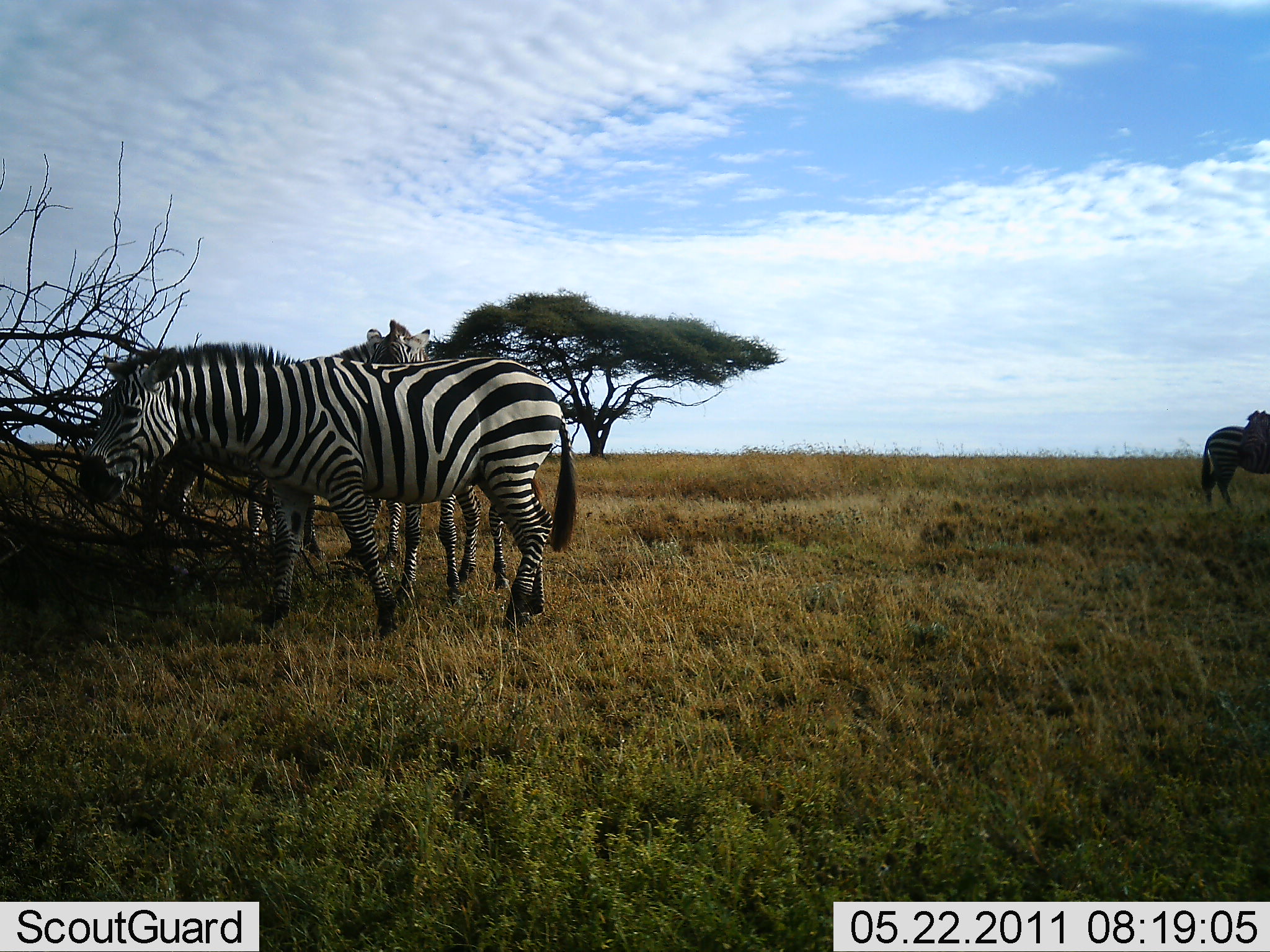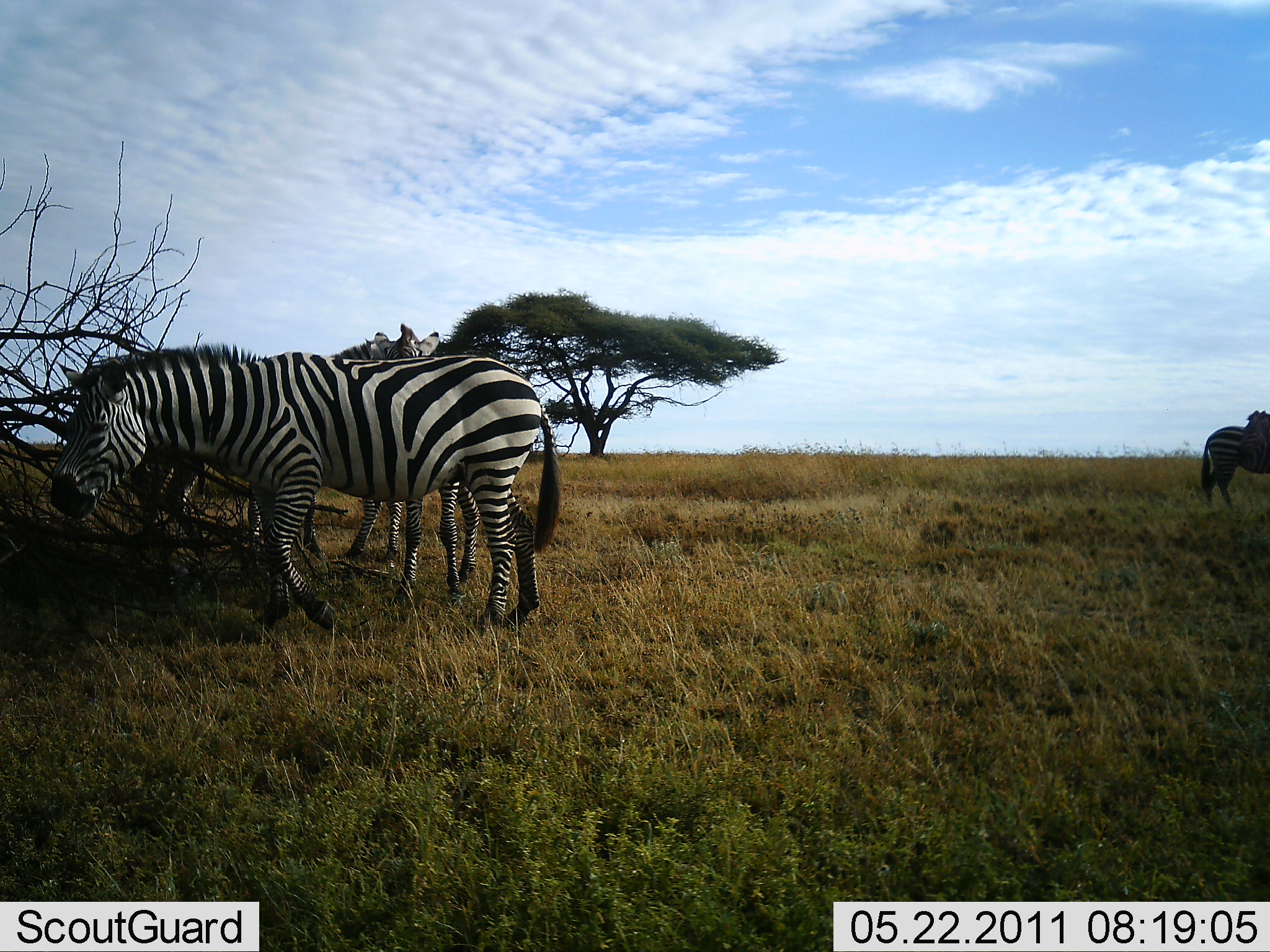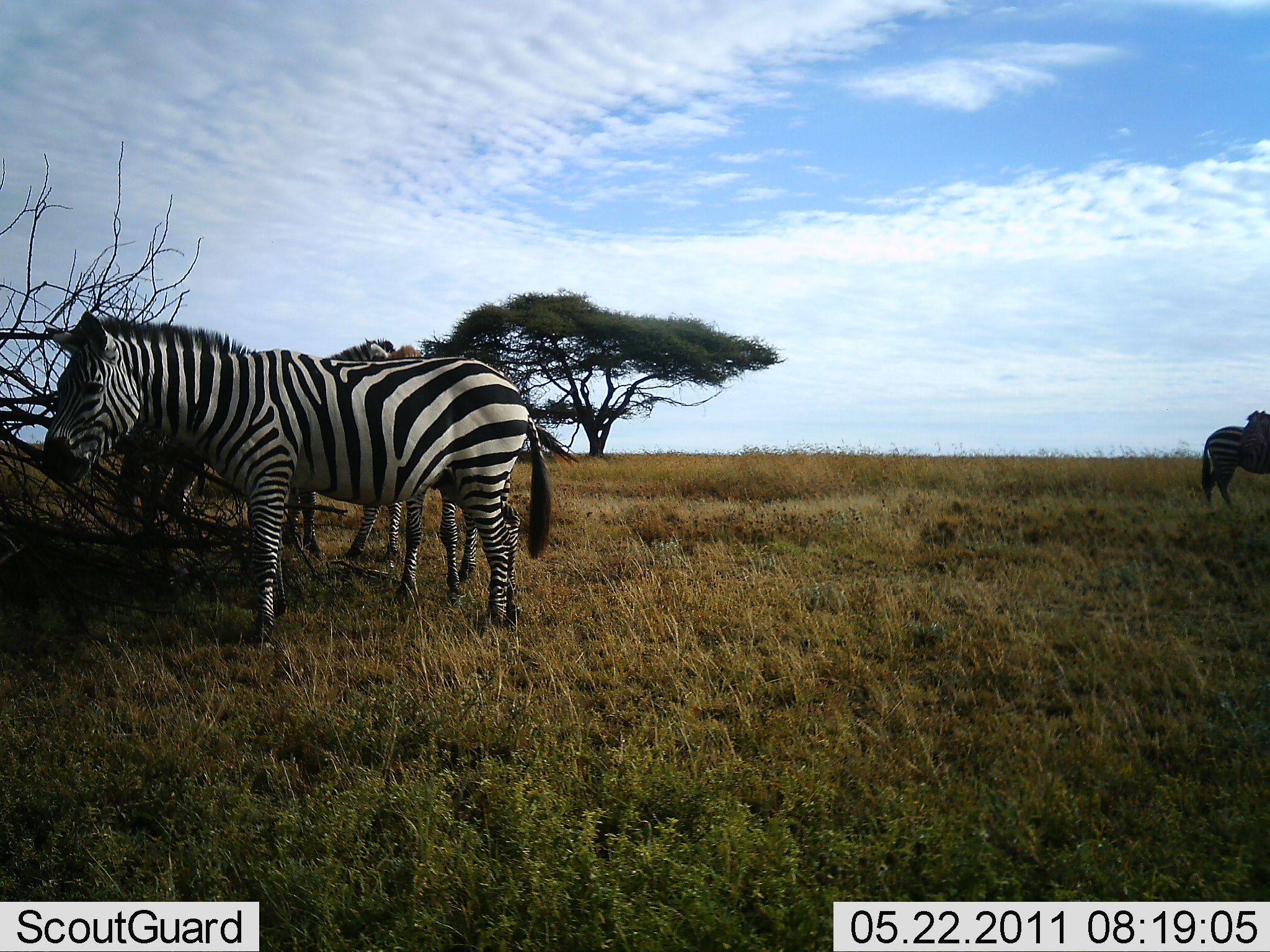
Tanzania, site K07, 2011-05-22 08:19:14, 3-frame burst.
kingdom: Animalia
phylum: Chordata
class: Mammalia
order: Perissodactyla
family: Equidae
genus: Equus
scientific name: Equus quagga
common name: plains zebra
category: zebra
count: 3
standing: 100%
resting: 9%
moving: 9%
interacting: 0%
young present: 0%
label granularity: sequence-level